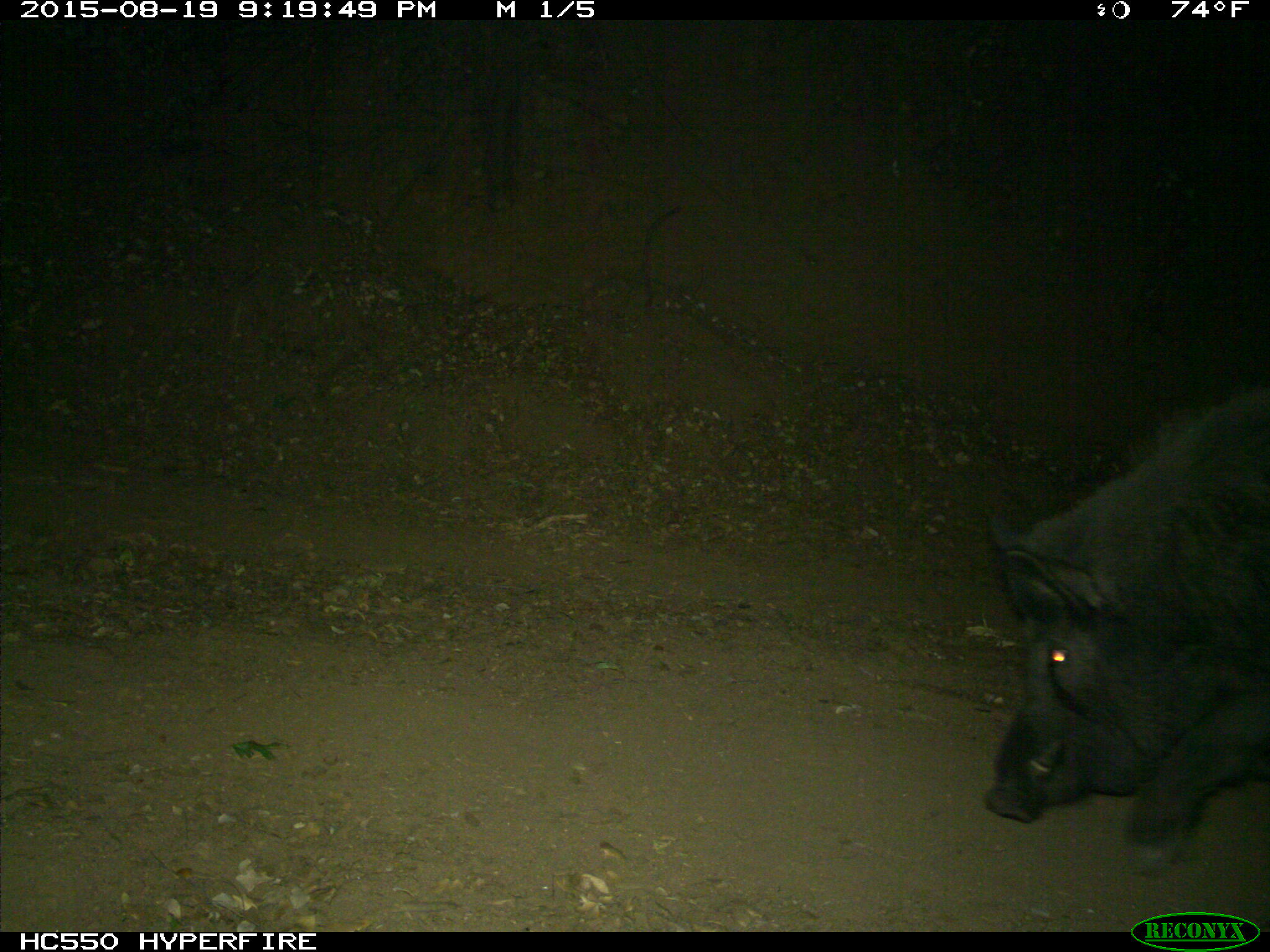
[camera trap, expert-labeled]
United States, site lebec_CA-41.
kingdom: Animalia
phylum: Chordata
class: Mammalia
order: Artiodactyla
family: Suidae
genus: Sus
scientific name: Sus scrofa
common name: wild boar